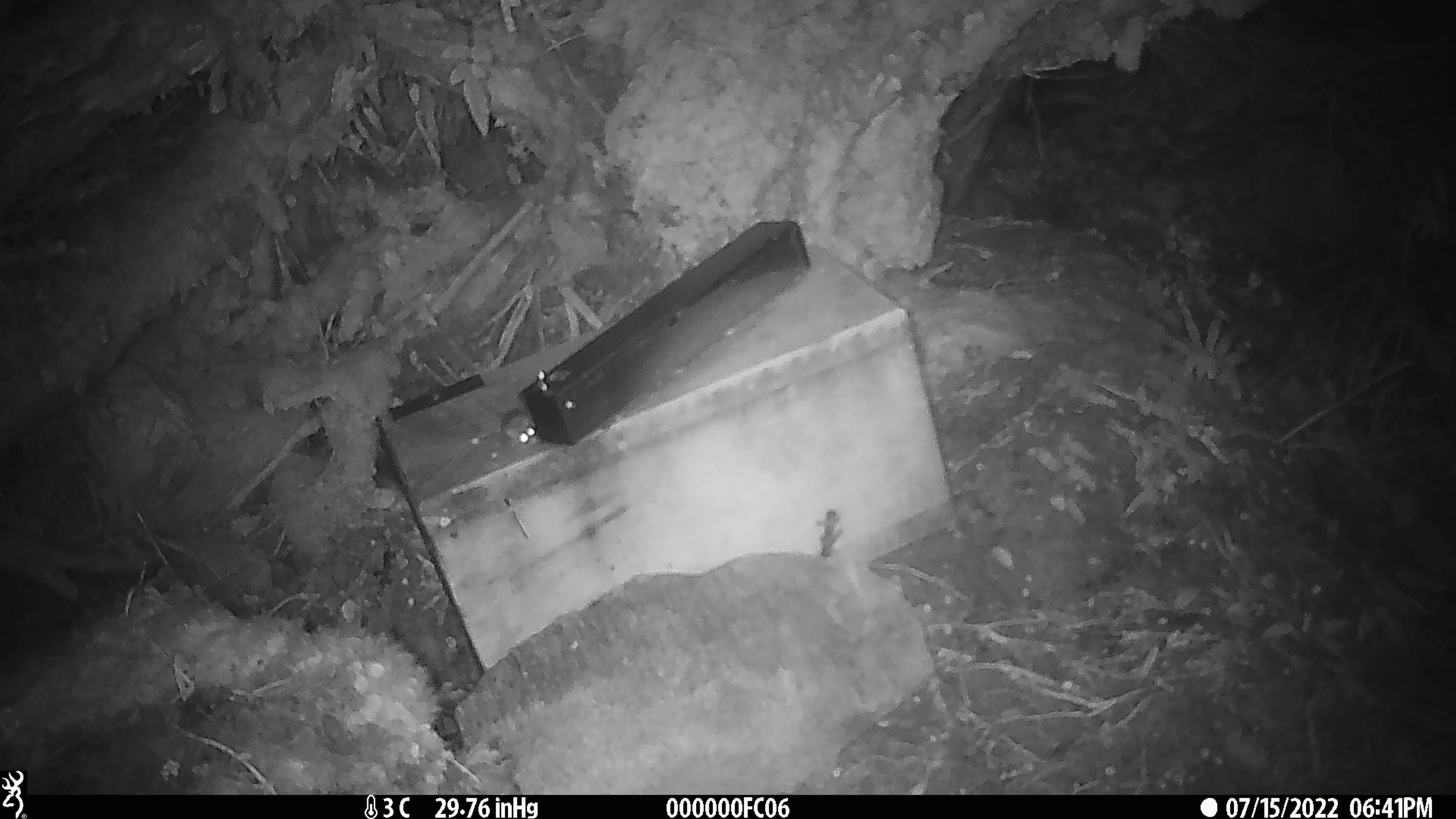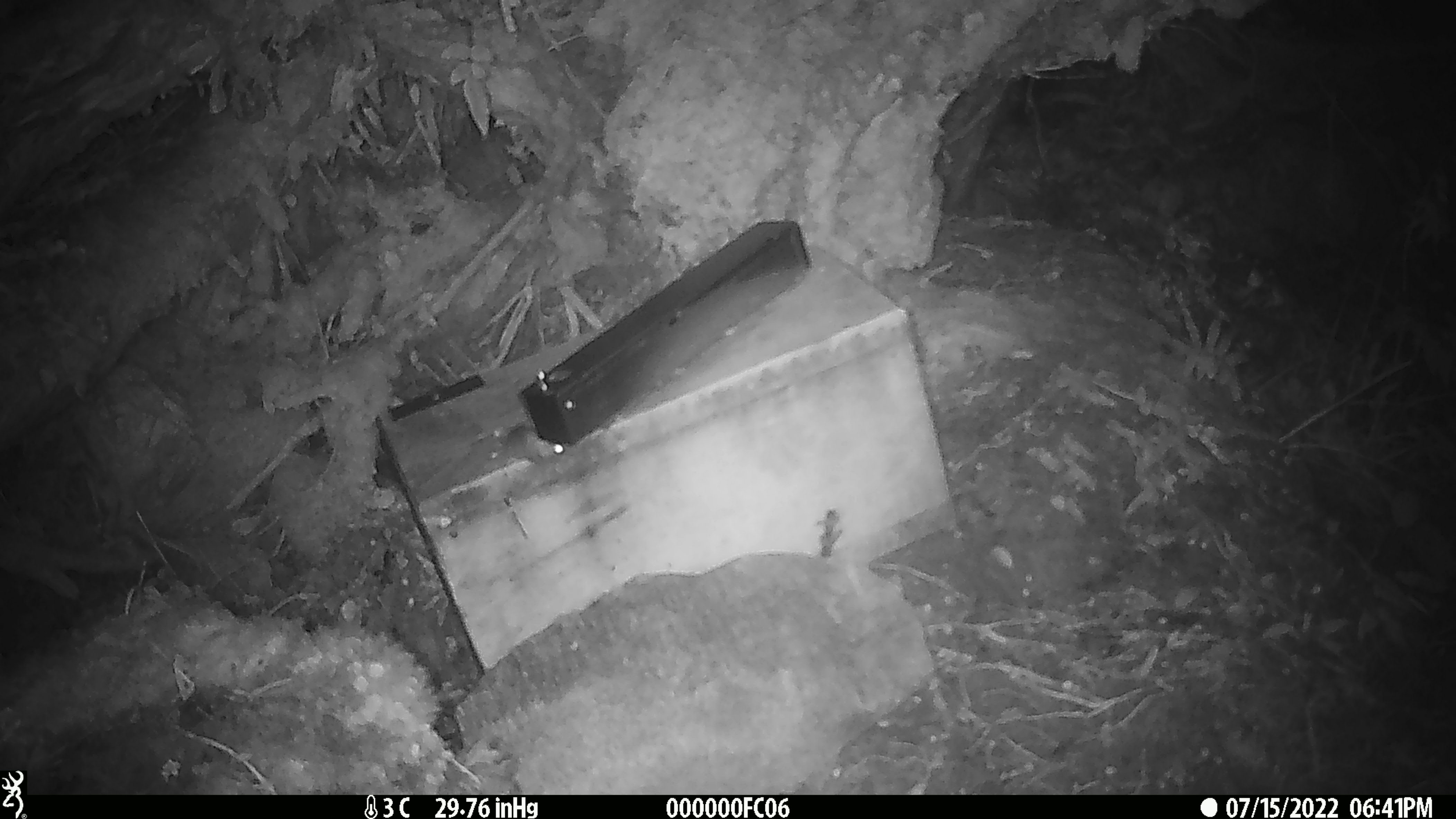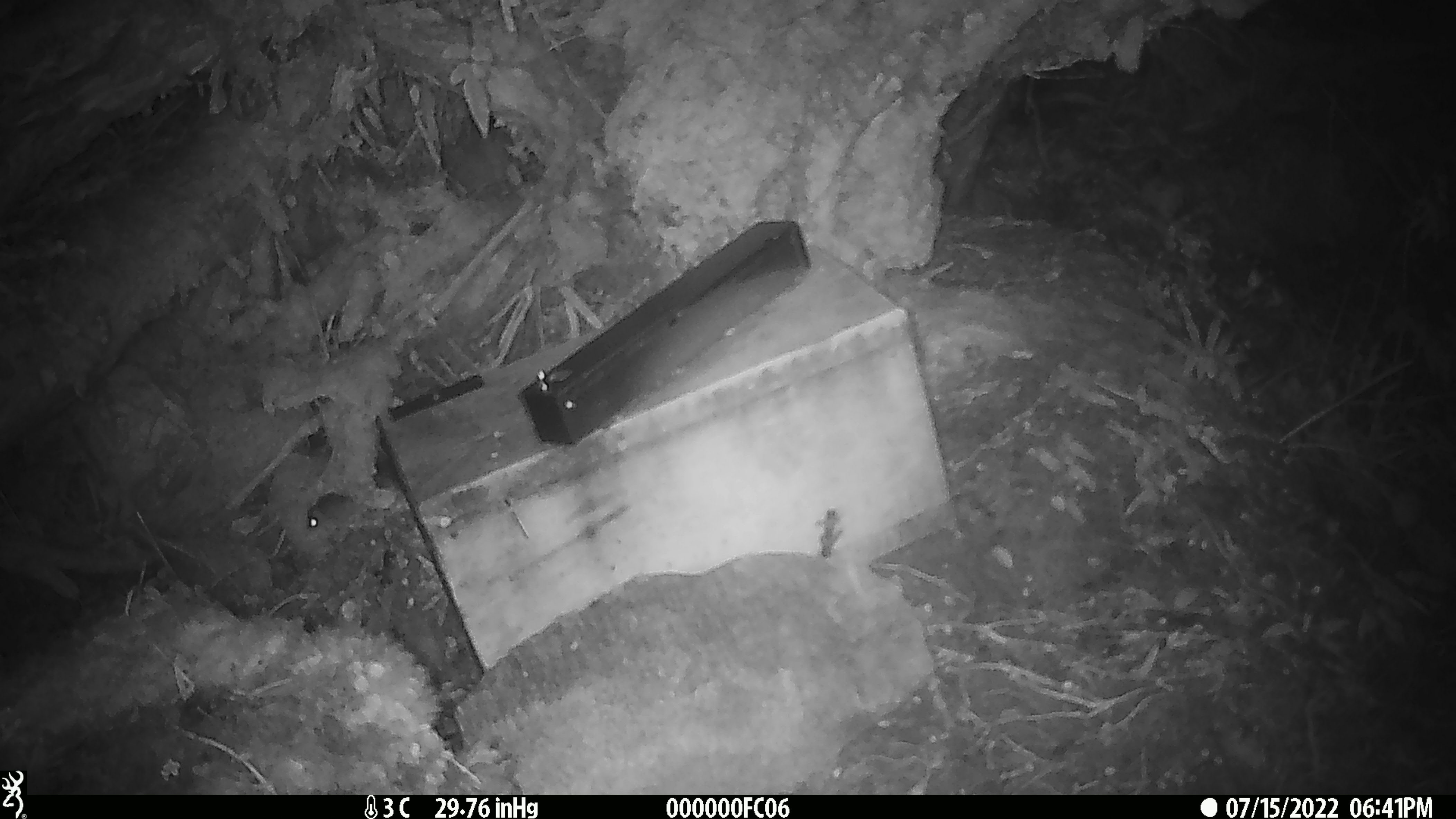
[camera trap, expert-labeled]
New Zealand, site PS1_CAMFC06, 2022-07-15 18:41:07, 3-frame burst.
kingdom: Animalia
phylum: Chordata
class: Mammalia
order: Rodentia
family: Muridae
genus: Mus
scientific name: Mus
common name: mouse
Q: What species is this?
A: Mouse (Mus).